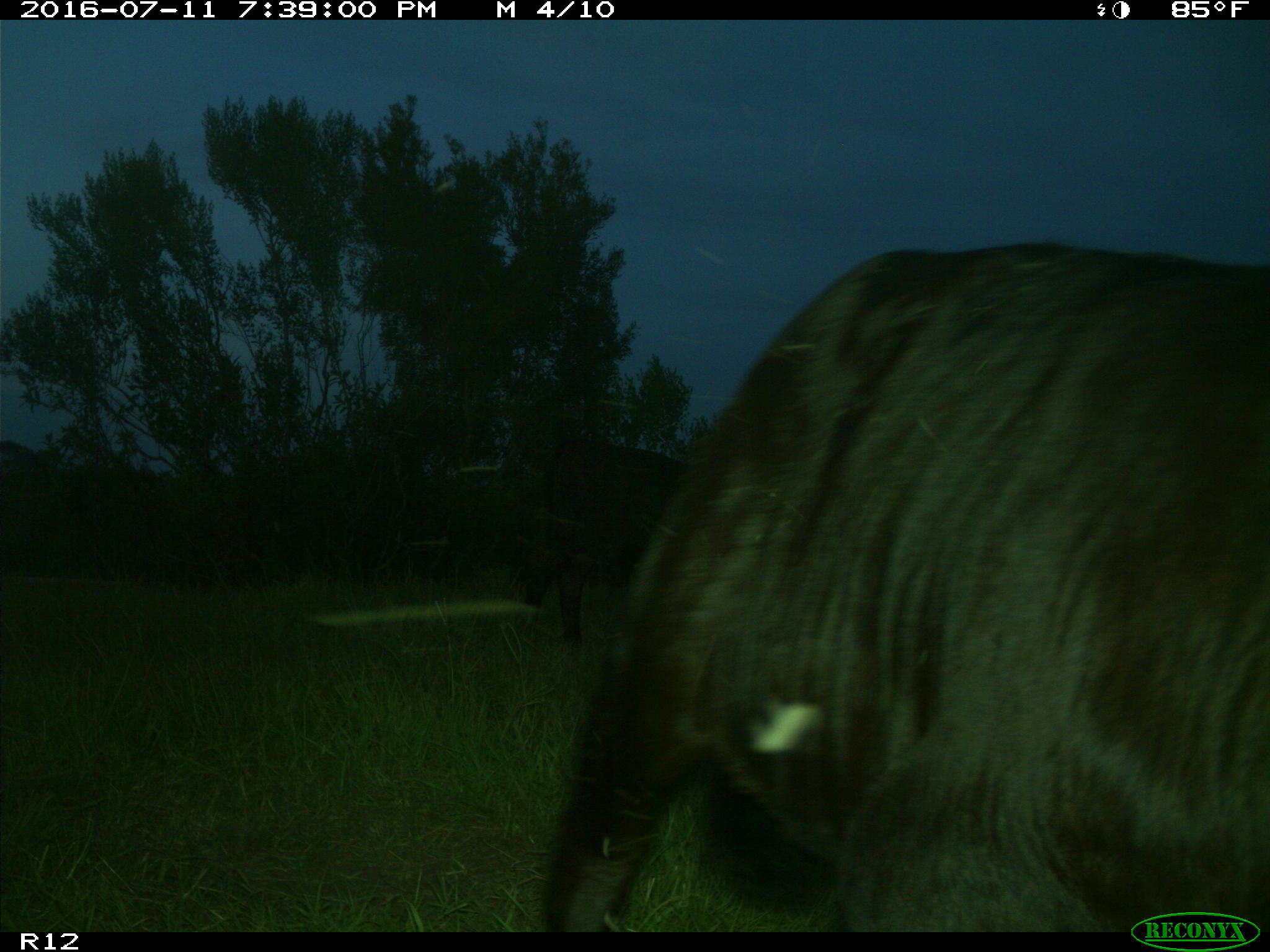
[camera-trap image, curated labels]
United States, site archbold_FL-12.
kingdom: Animalia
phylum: Chordata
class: Mammalia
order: Artiodactyla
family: Bovidae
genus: Bos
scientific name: Bos taurus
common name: domestic cow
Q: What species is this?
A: Bos taurus (domestic cow).